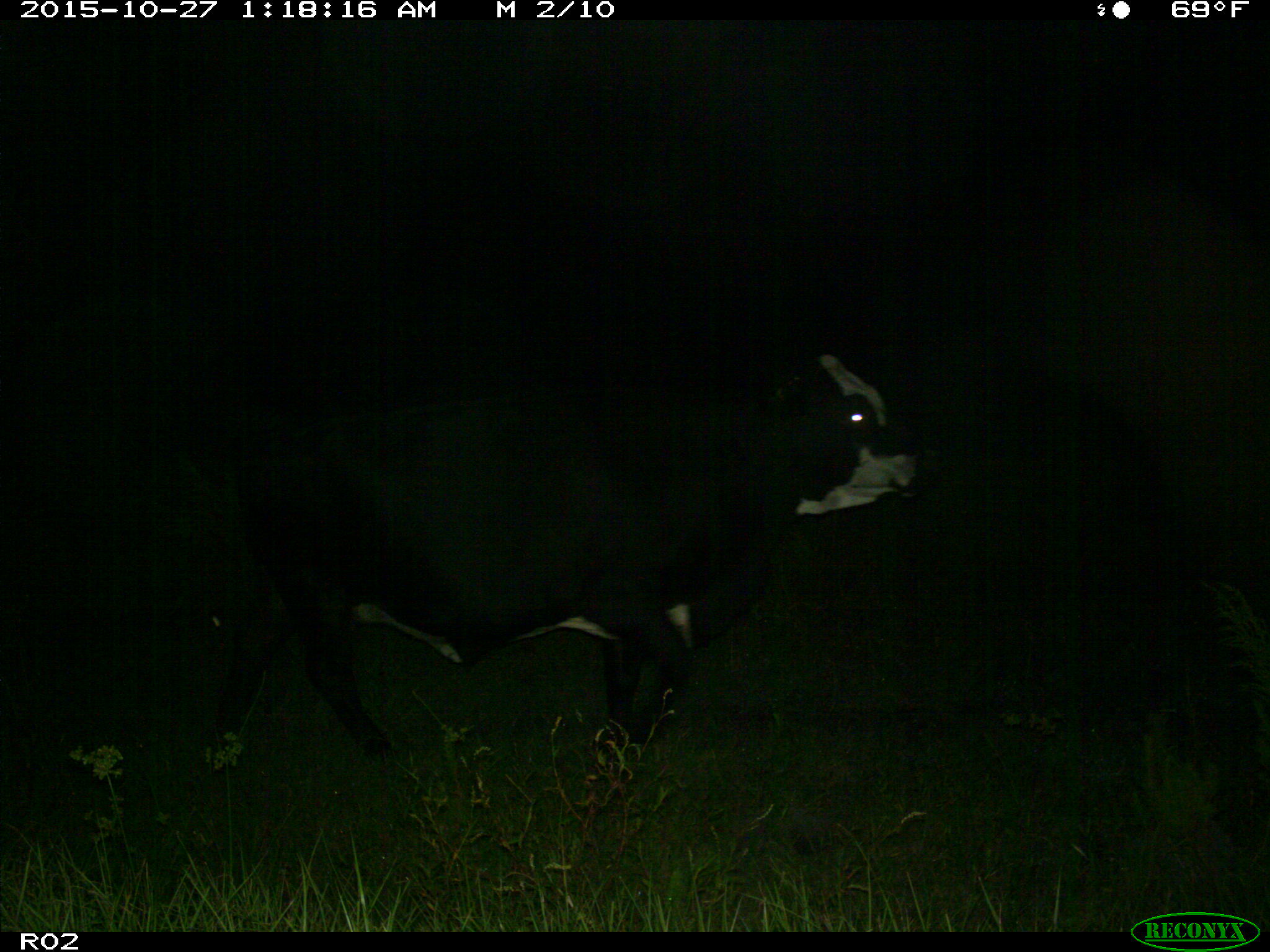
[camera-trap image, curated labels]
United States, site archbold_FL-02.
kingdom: Animalia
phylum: Chordata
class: Mammalia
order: Artiodactyla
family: Bovidae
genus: Bos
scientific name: Bos taurus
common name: domestic cow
Bos taurus (domestic cow).